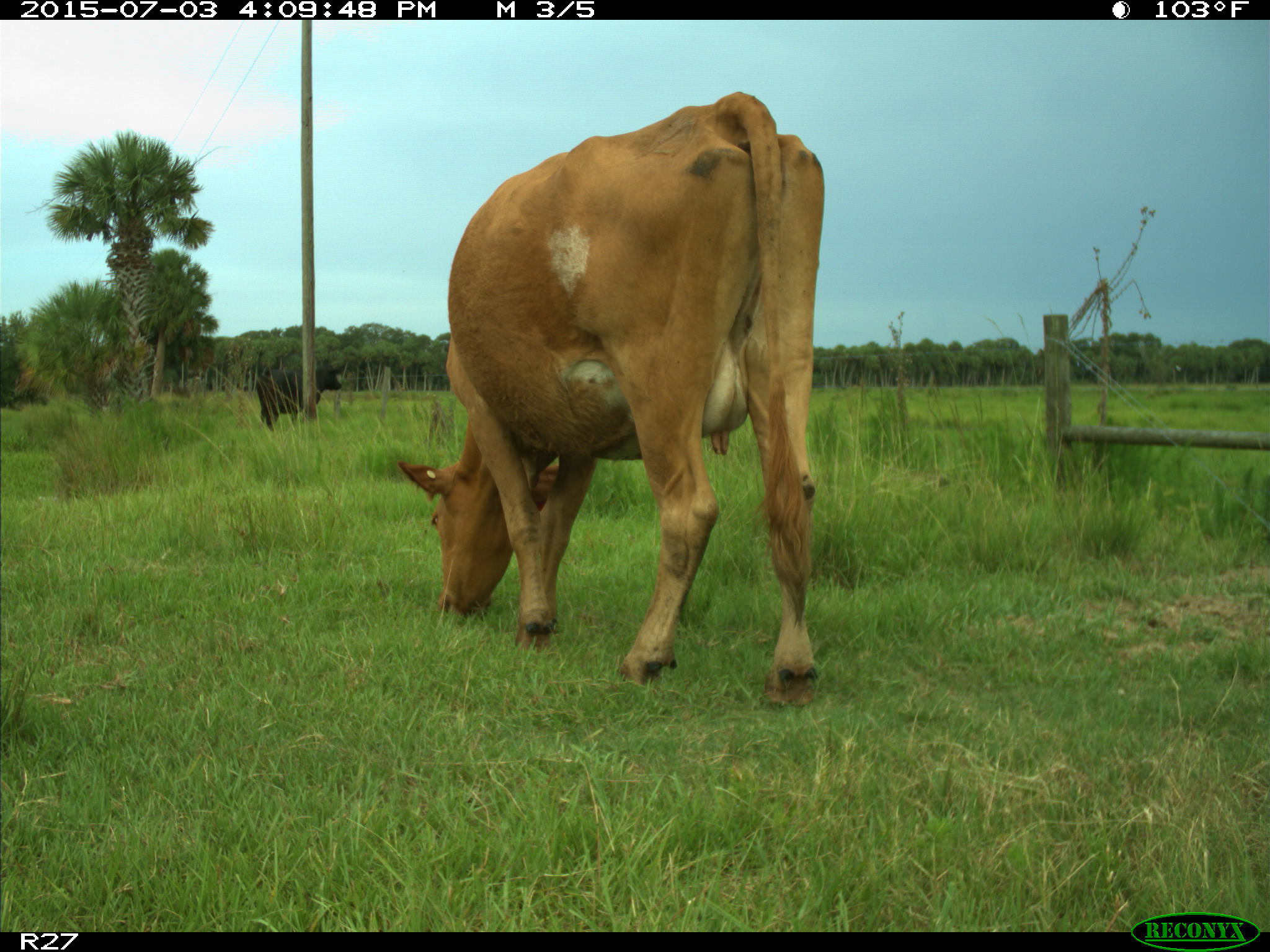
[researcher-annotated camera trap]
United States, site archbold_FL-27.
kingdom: Animalia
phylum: Chordata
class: Mammalia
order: Artiodactyla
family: Bovidae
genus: Bos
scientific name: Bos taurus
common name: domestic cow